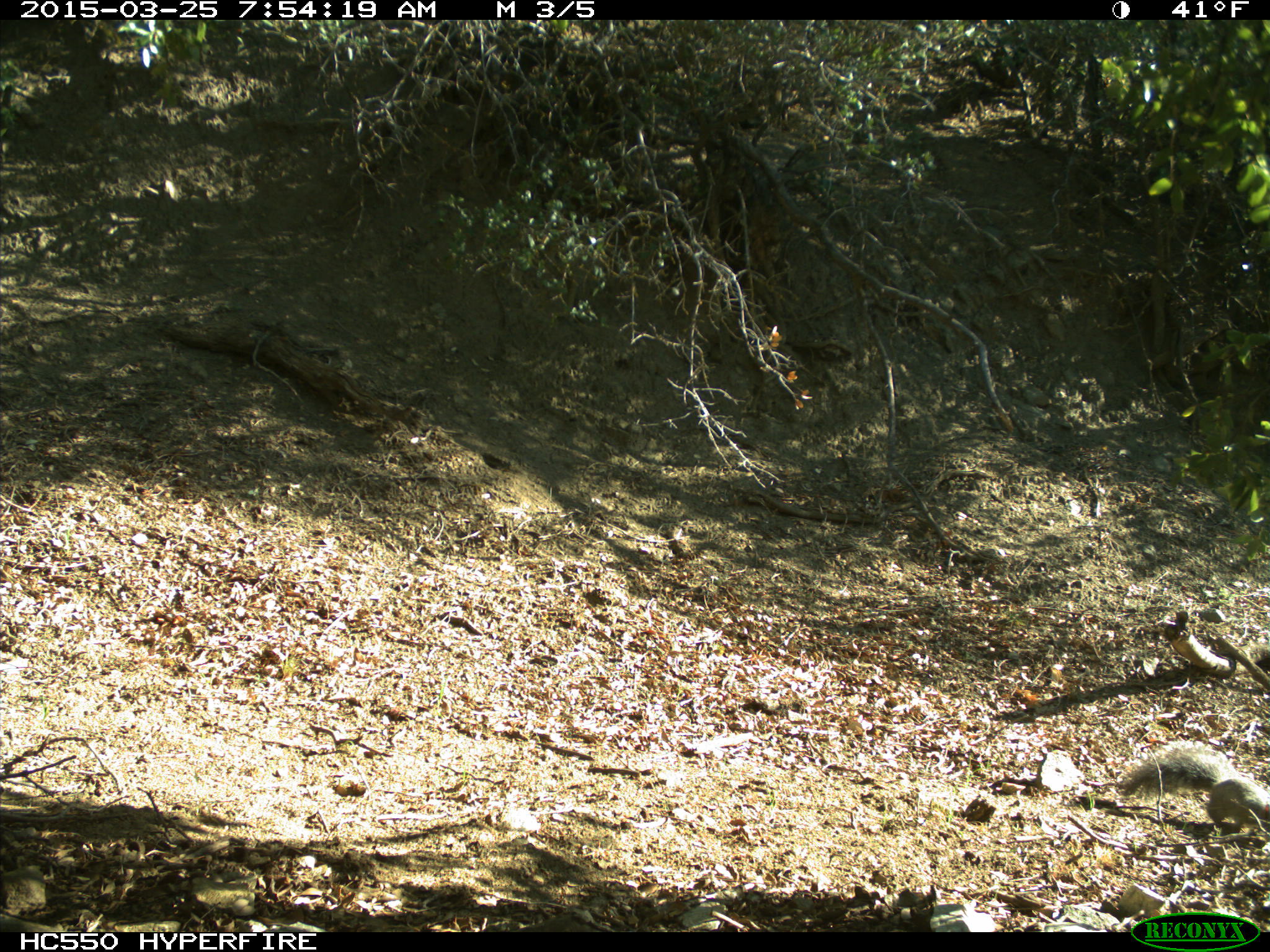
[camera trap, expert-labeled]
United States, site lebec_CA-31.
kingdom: Animalia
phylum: Chordata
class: Mammalia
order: Rodentia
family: Sciuridae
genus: Sciurus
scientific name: Sciurus carolinensis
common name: eastern gray squirrel